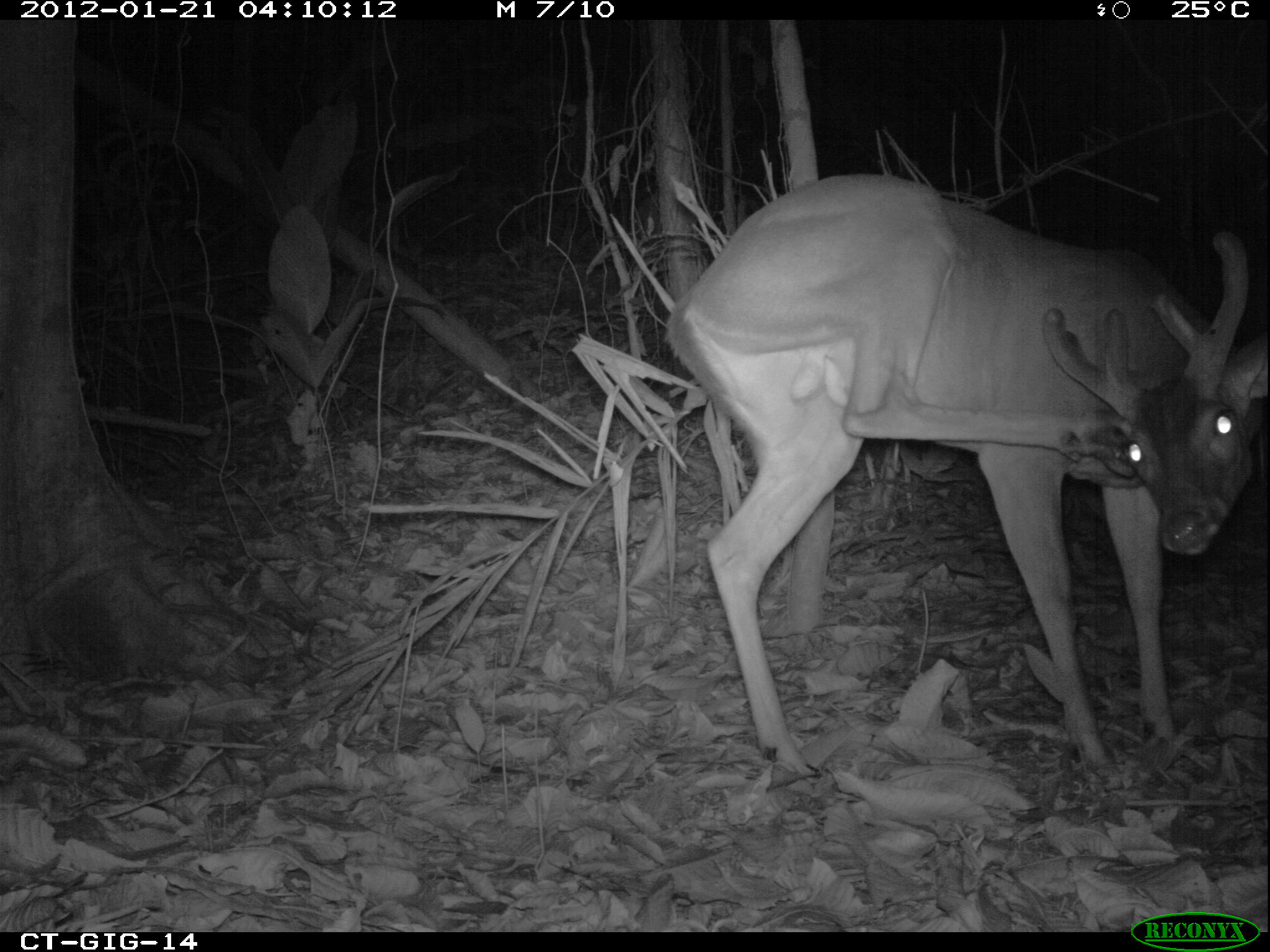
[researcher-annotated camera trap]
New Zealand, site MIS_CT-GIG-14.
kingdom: Animalia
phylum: Chordata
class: Mammalia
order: Artiodactyla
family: Cervidae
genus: Odocoileus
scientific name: Odocoileus virginianus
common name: white-tailed deer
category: white tailed deer